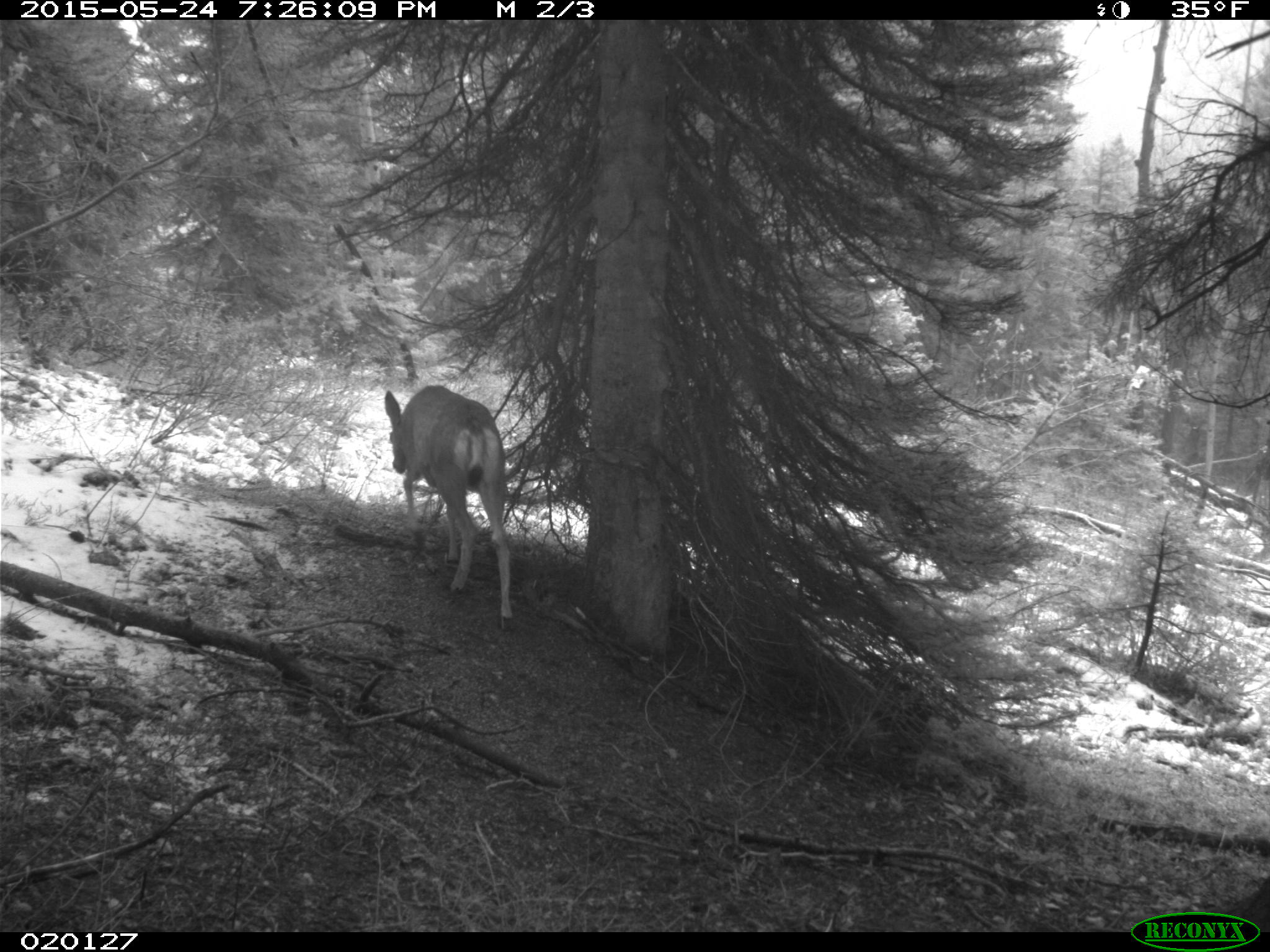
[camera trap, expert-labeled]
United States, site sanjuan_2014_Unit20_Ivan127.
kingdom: Animalia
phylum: Chordata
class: Mammalia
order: Artiodactyla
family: Cervidae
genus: Odocoileus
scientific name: Odocoileus hemionus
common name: mule deer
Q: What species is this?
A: Odocoileus hemionus (mule deer).